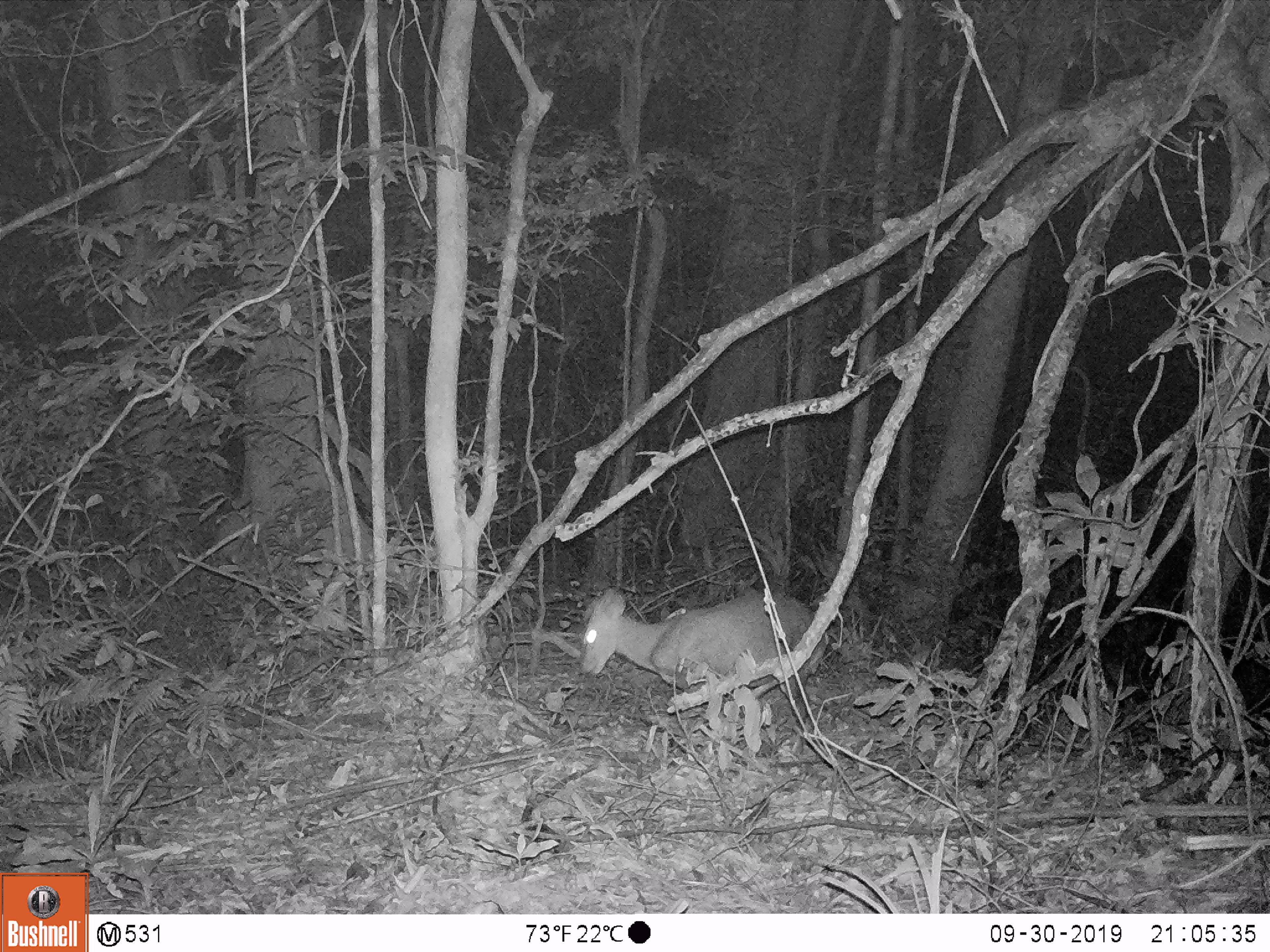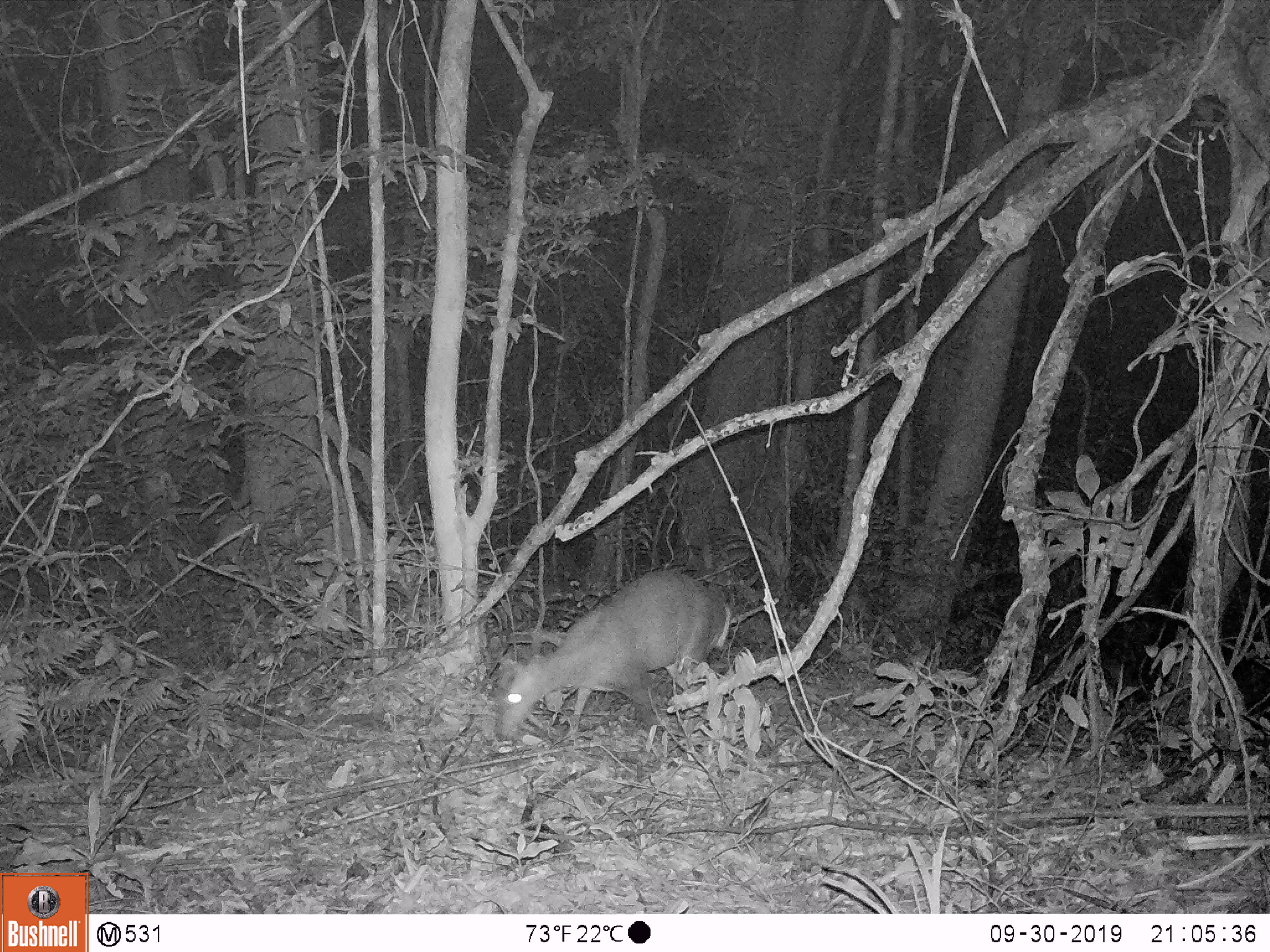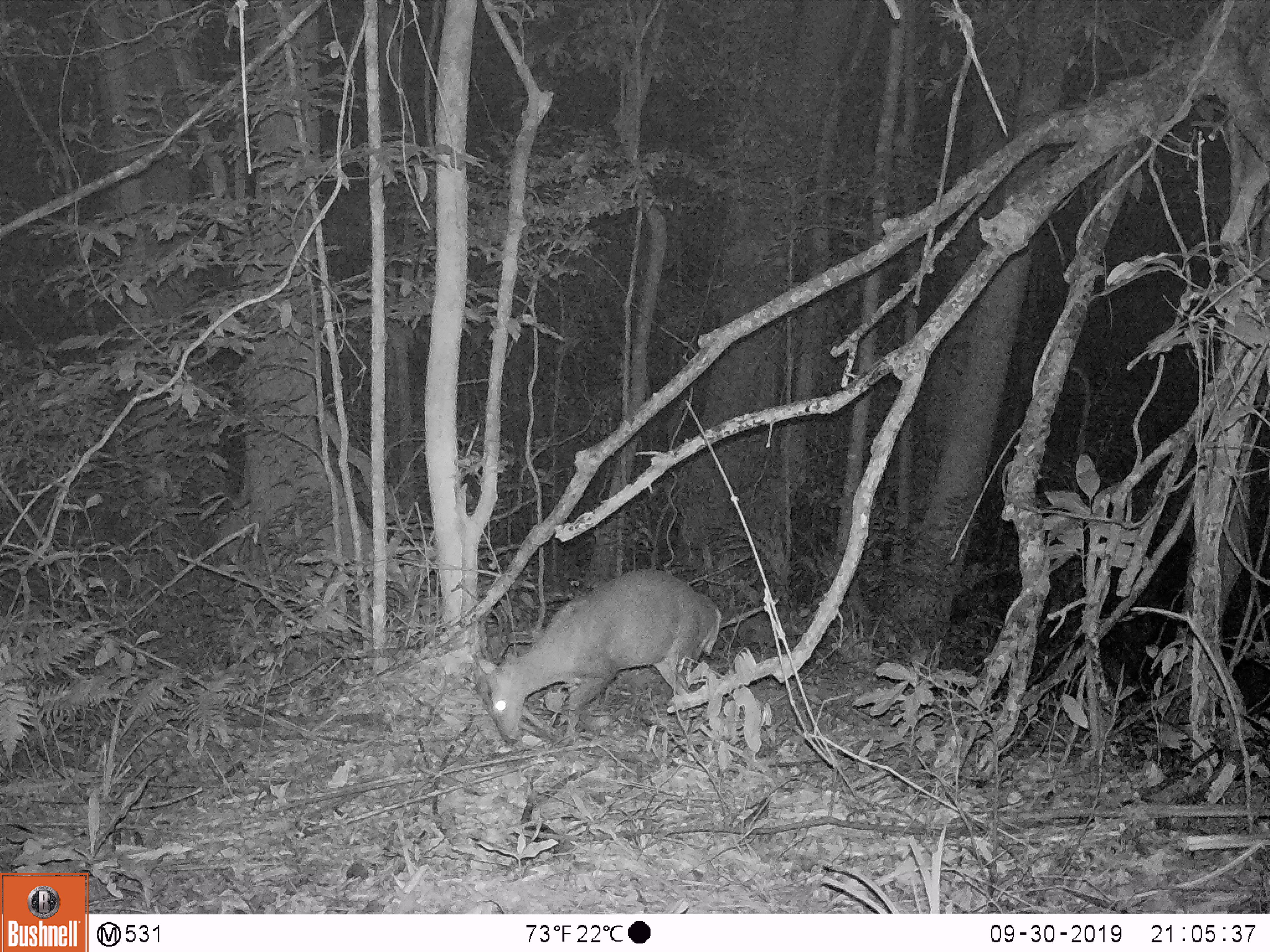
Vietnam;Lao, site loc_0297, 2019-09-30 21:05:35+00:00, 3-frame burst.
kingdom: Animalia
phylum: Chordata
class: Mammalia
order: Artiodactyla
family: Cervidae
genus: Muntiacus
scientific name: Muntiacus rooseveltorum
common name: roosevelt's muntjac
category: roosevelts muntjac group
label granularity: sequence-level